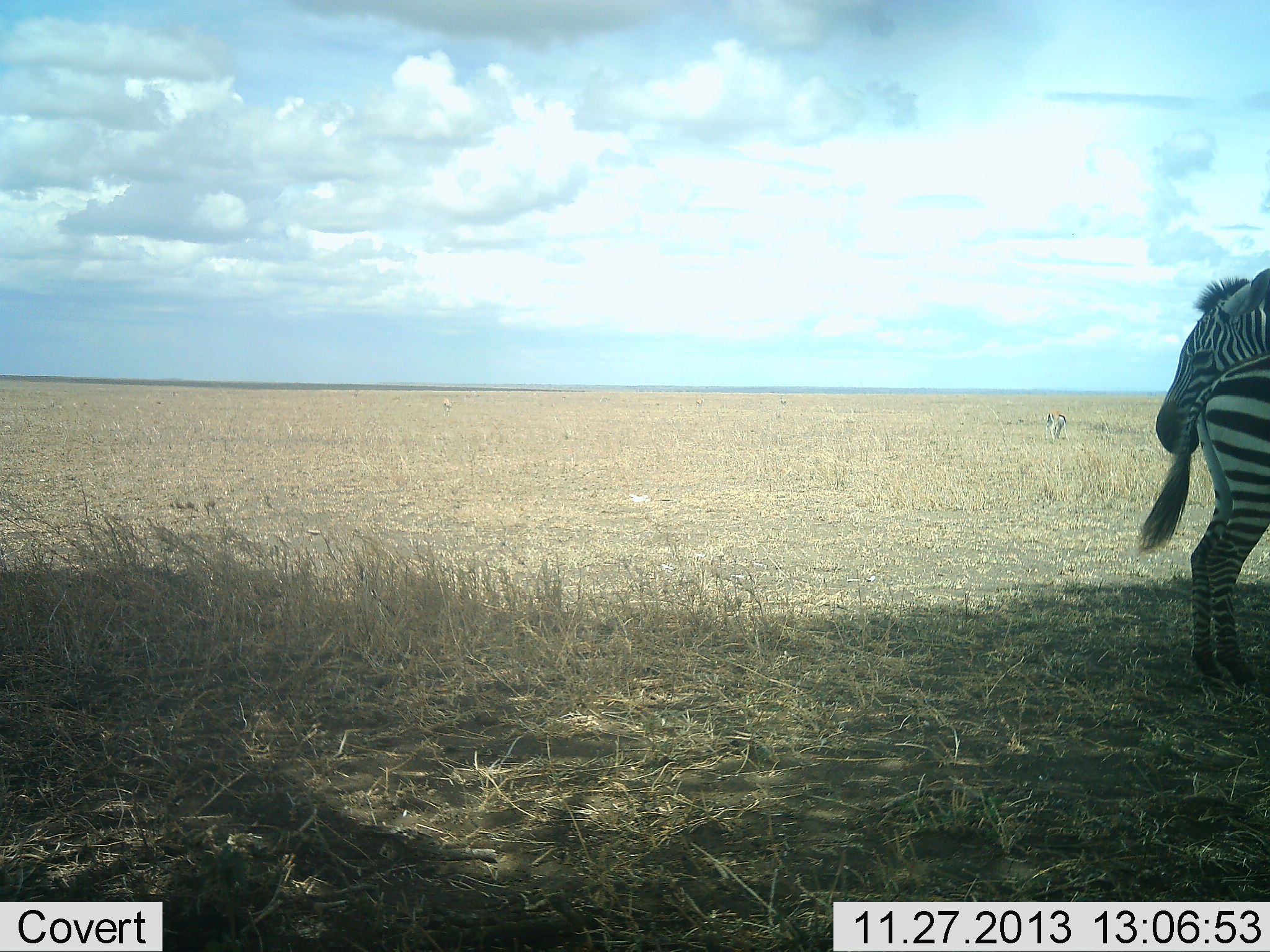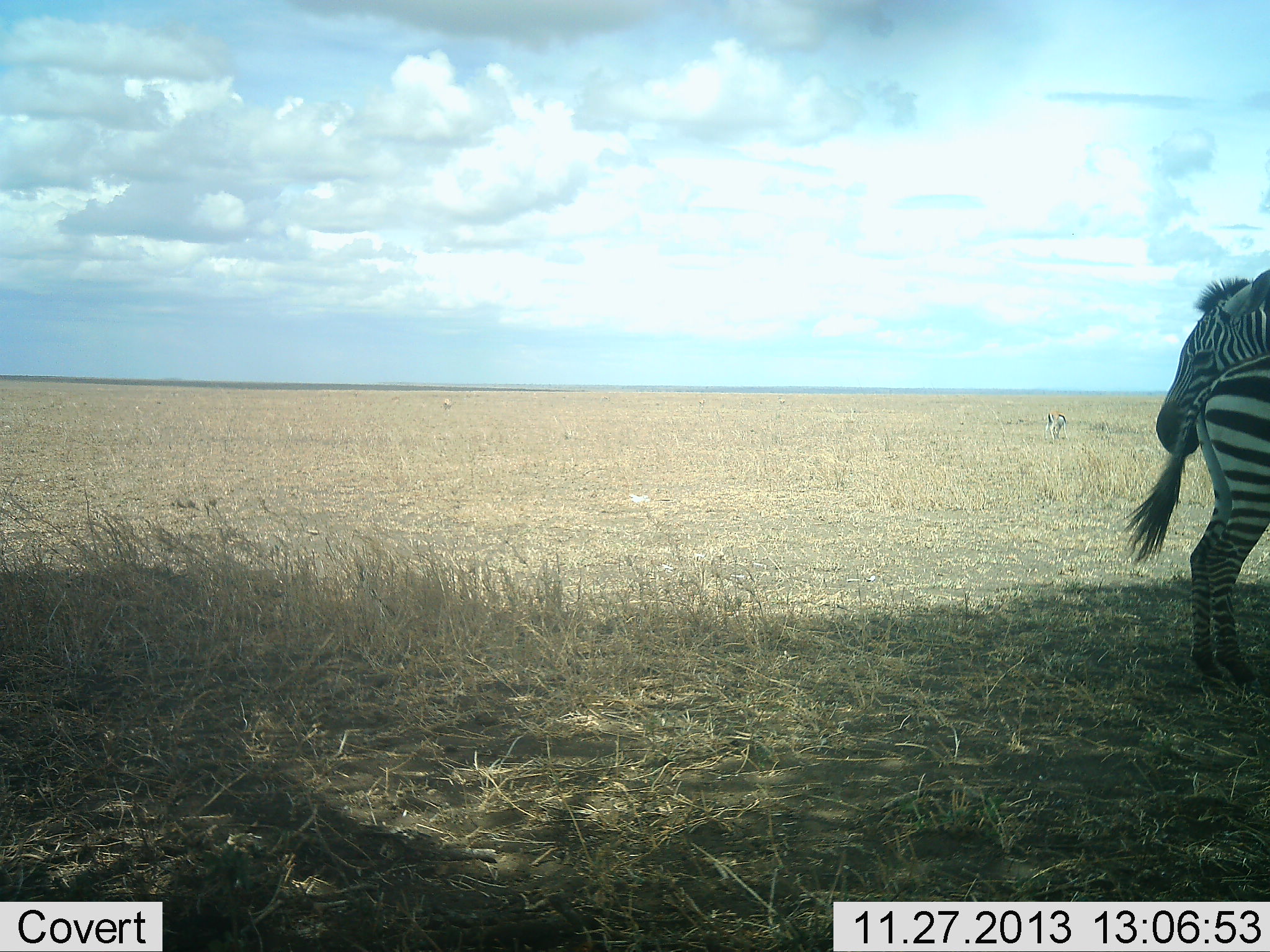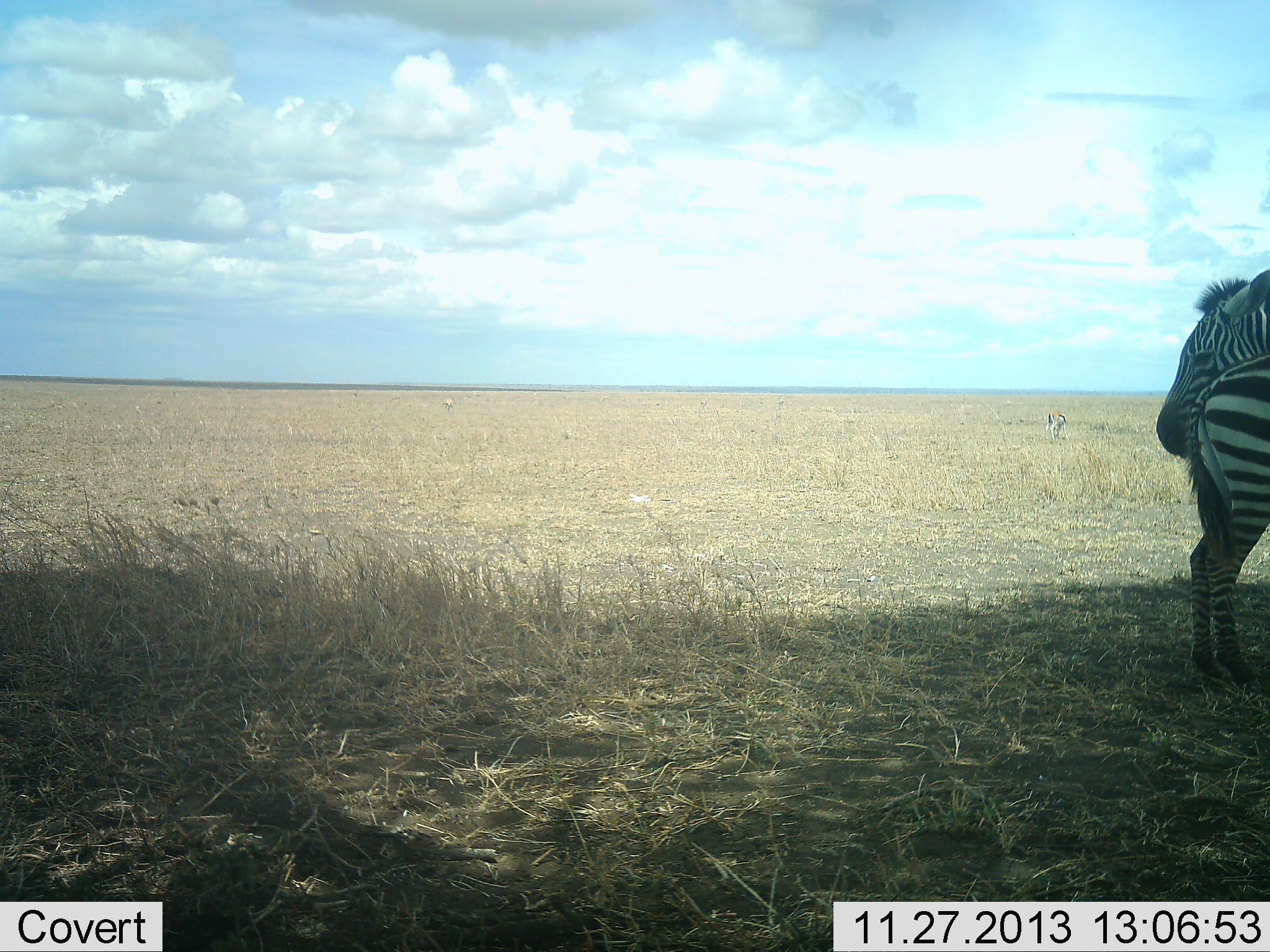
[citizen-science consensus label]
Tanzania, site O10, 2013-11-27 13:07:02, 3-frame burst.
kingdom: Animalia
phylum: Chordata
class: Mammalia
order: Perissodactyla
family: Equidae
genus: Equus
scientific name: Equus quagga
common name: plains zebra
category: zebra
Zebra (plains zebra) (Equus quagga), count 2. Behavior (volunteer vote fractions): standing 100%, resting 0%, moving 8%, interacting 0%. Young present (vote fraction): 8%. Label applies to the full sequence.